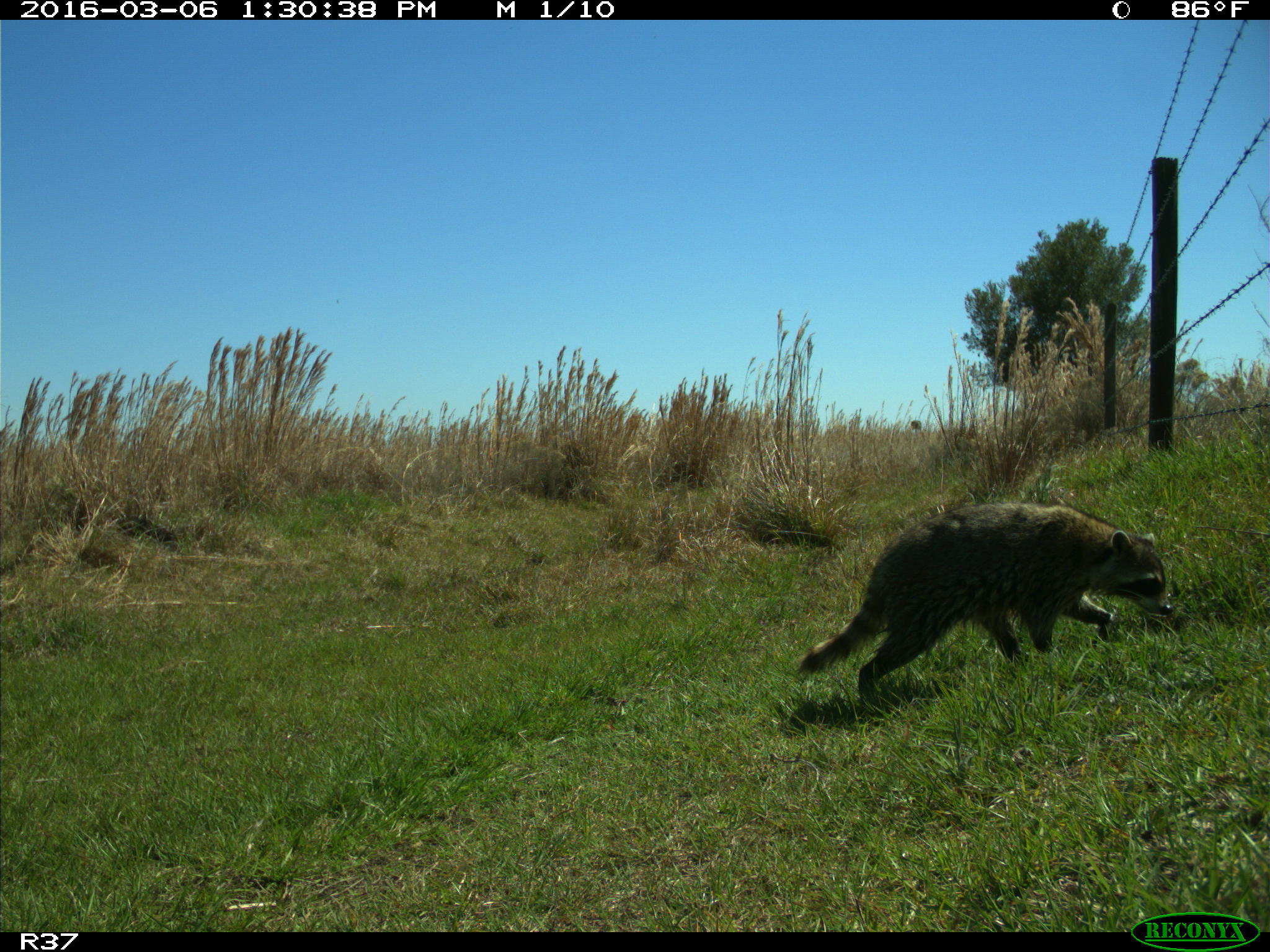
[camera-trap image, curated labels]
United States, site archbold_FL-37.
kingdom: Animalia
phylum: Chordata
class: Mammalia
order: Carnivora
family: Procyonidae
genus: Procyon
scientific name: Procyon lotor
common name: common raccoon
Procyon lotor (common raccoon).